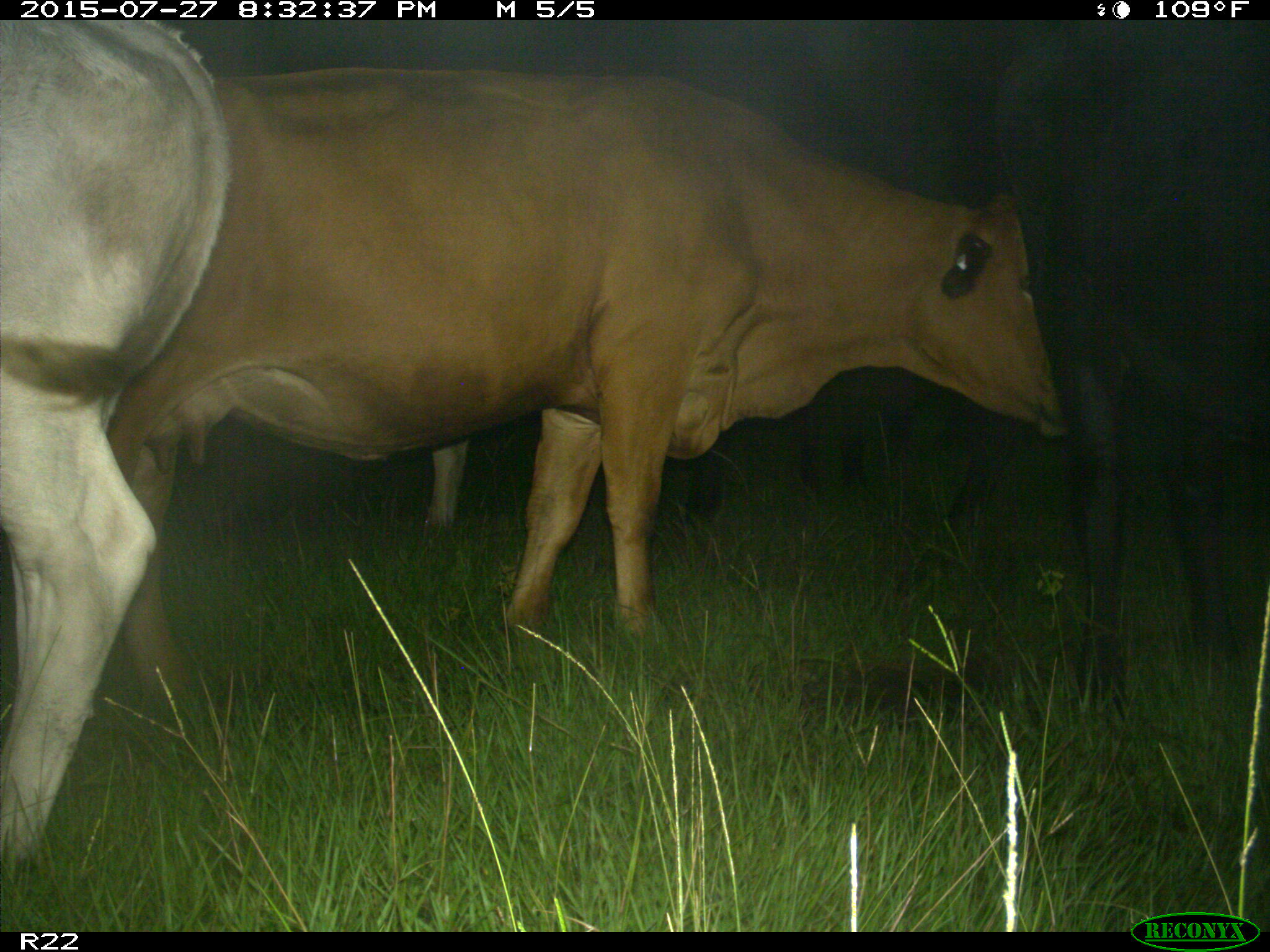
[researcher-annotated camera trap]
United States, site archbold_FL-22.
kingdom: Animalia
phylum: Chordata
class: Mammalia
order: Artiodactyla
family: Bovidae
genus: Bos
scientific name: Bos taurus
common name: domestic cow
Bos taurus (domestic cow).